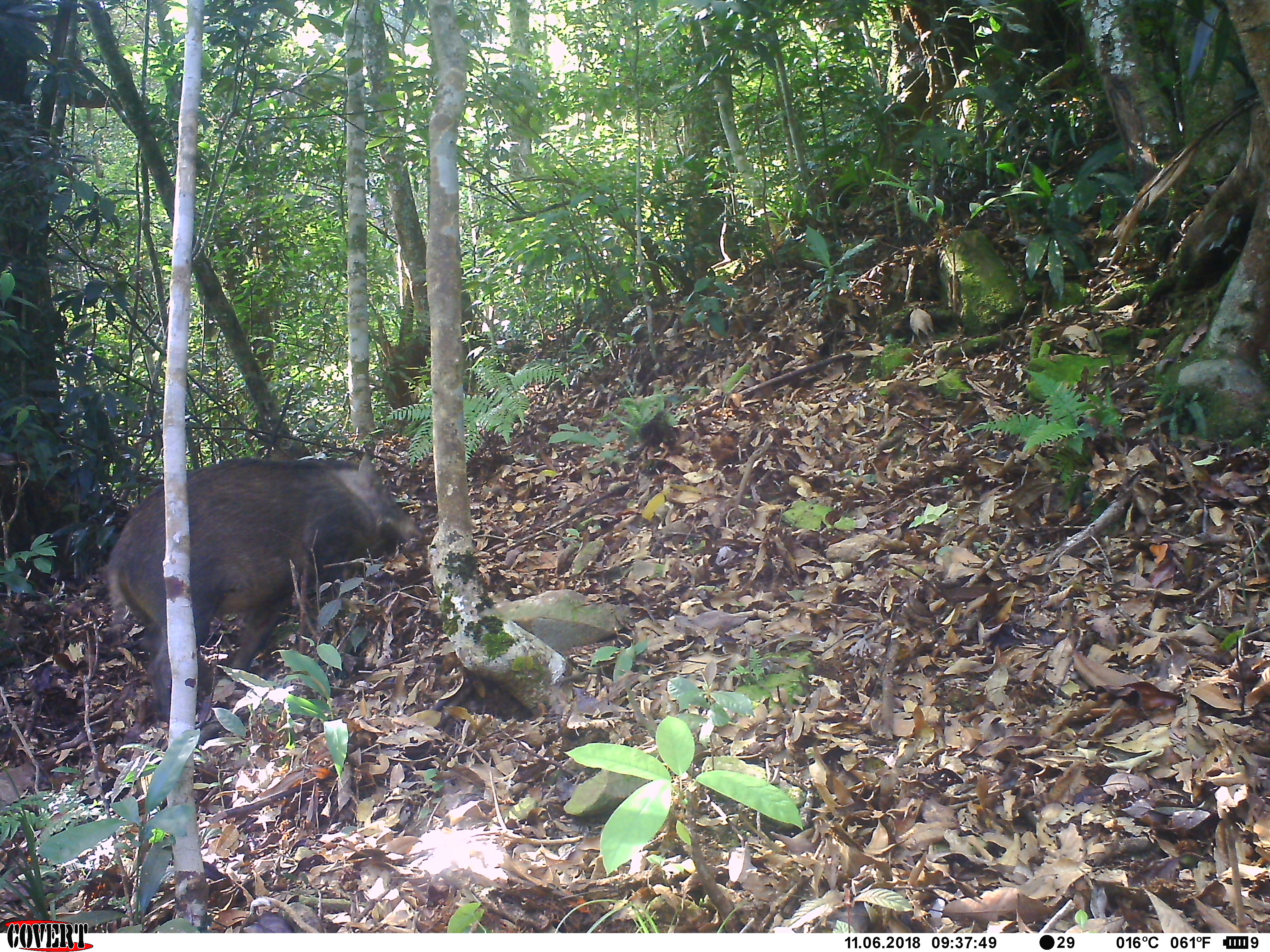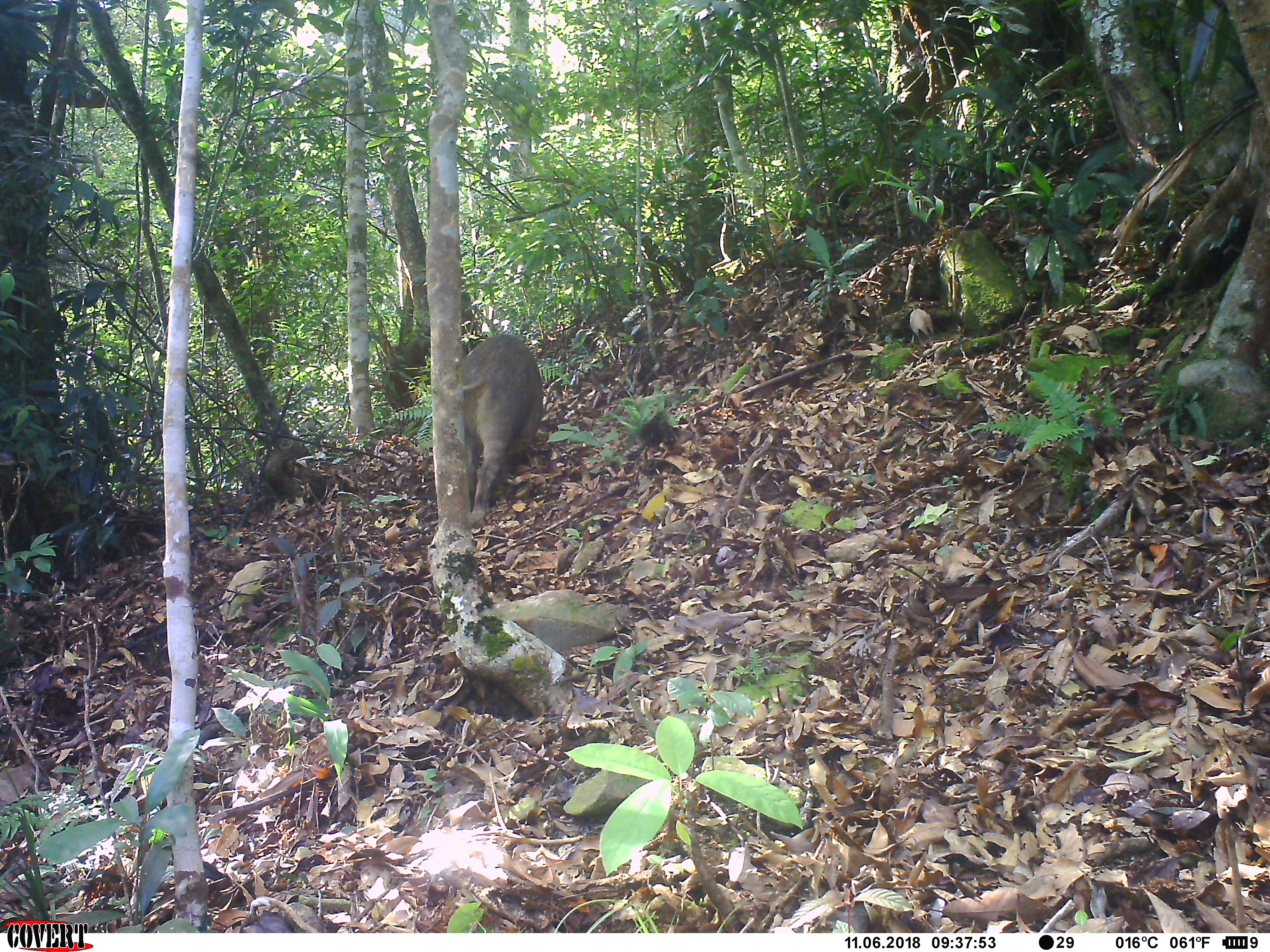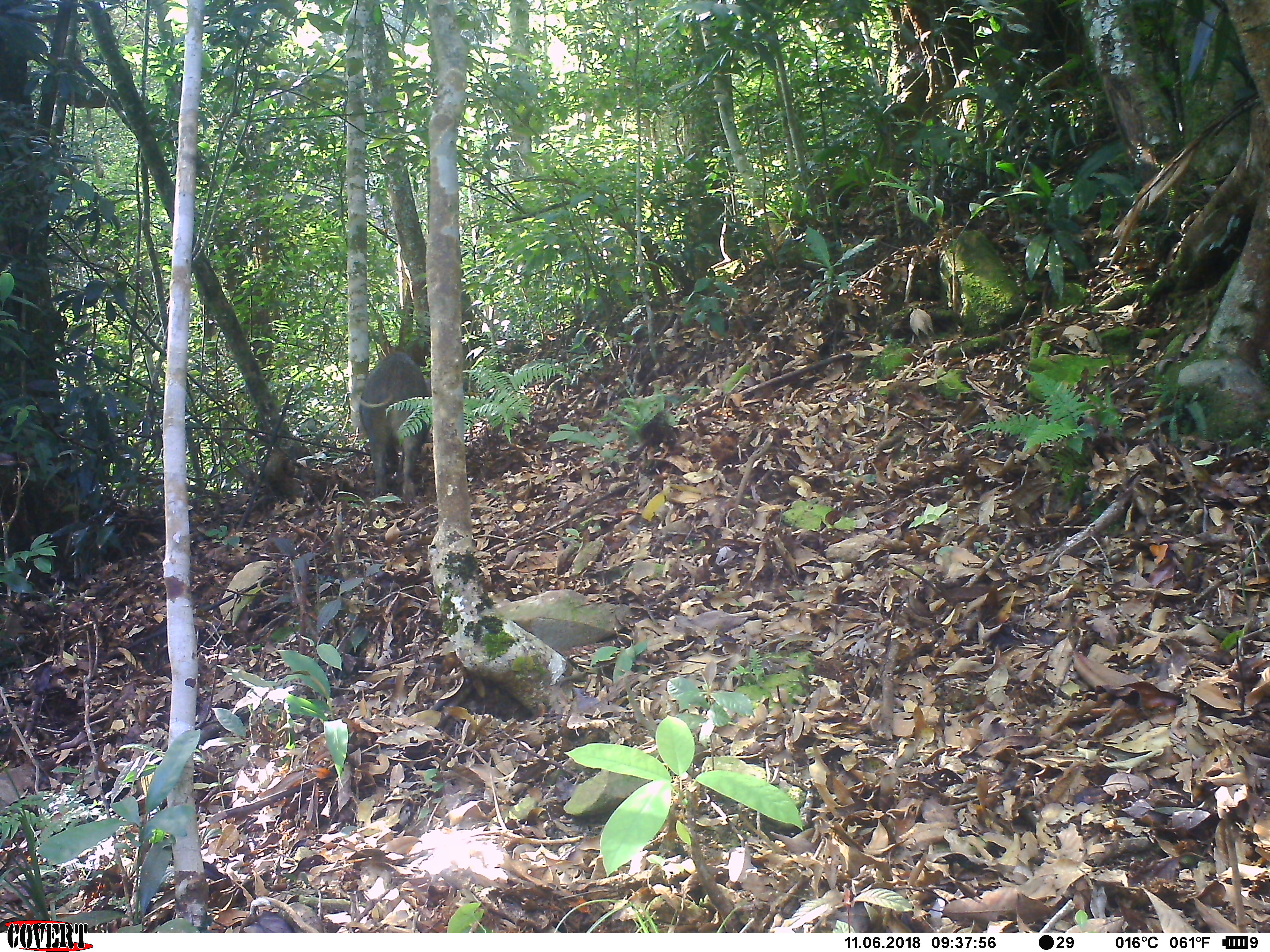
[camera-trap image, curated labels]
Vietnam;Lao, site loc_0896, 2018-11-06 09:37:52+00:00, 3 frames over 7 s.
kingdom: Animalia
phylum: Chordata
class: Mammalia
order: Artiodactyla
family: Suidae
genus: Sus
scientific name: Sus scrofa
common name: eurasian wild pig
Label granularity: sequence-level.